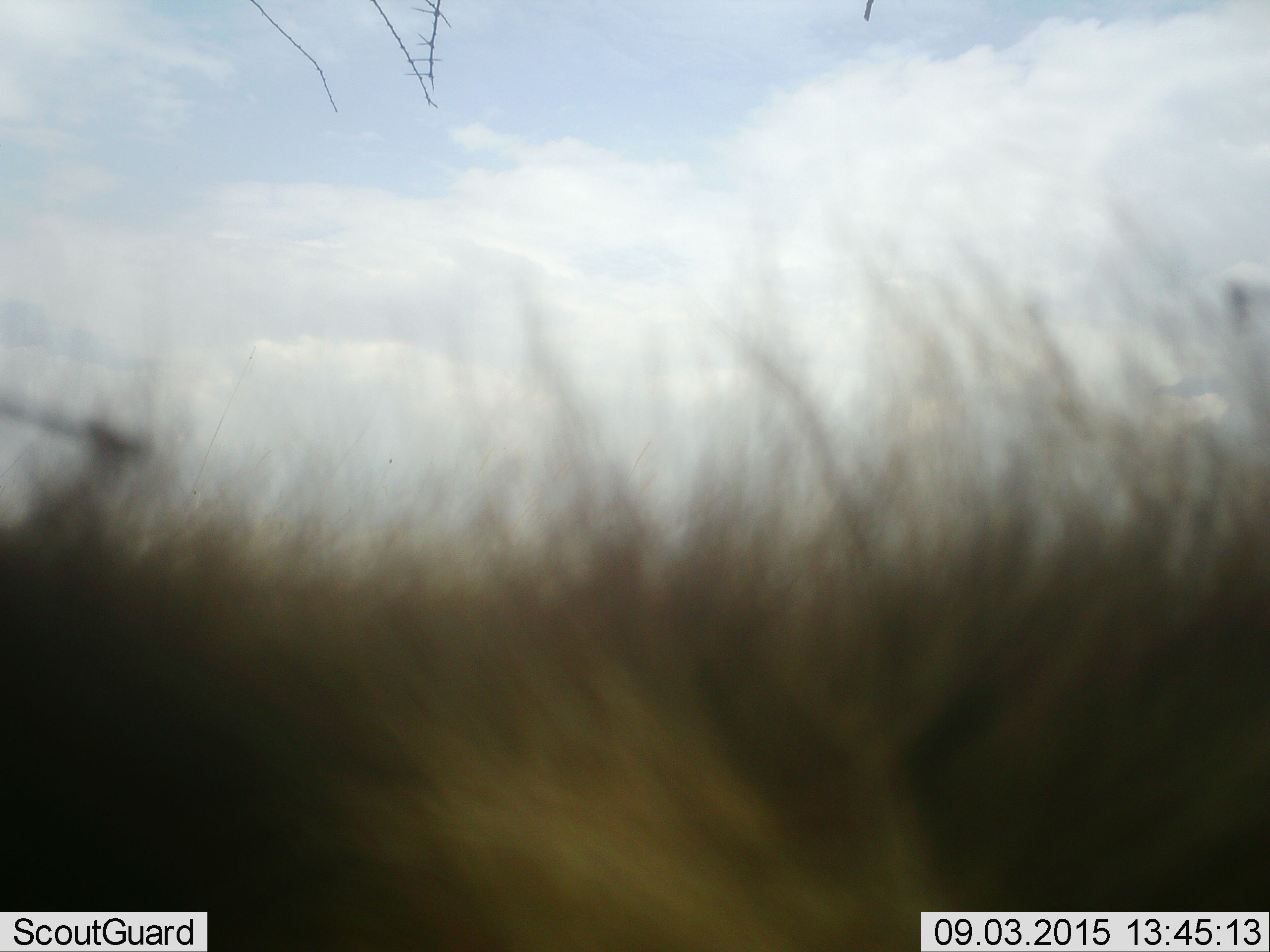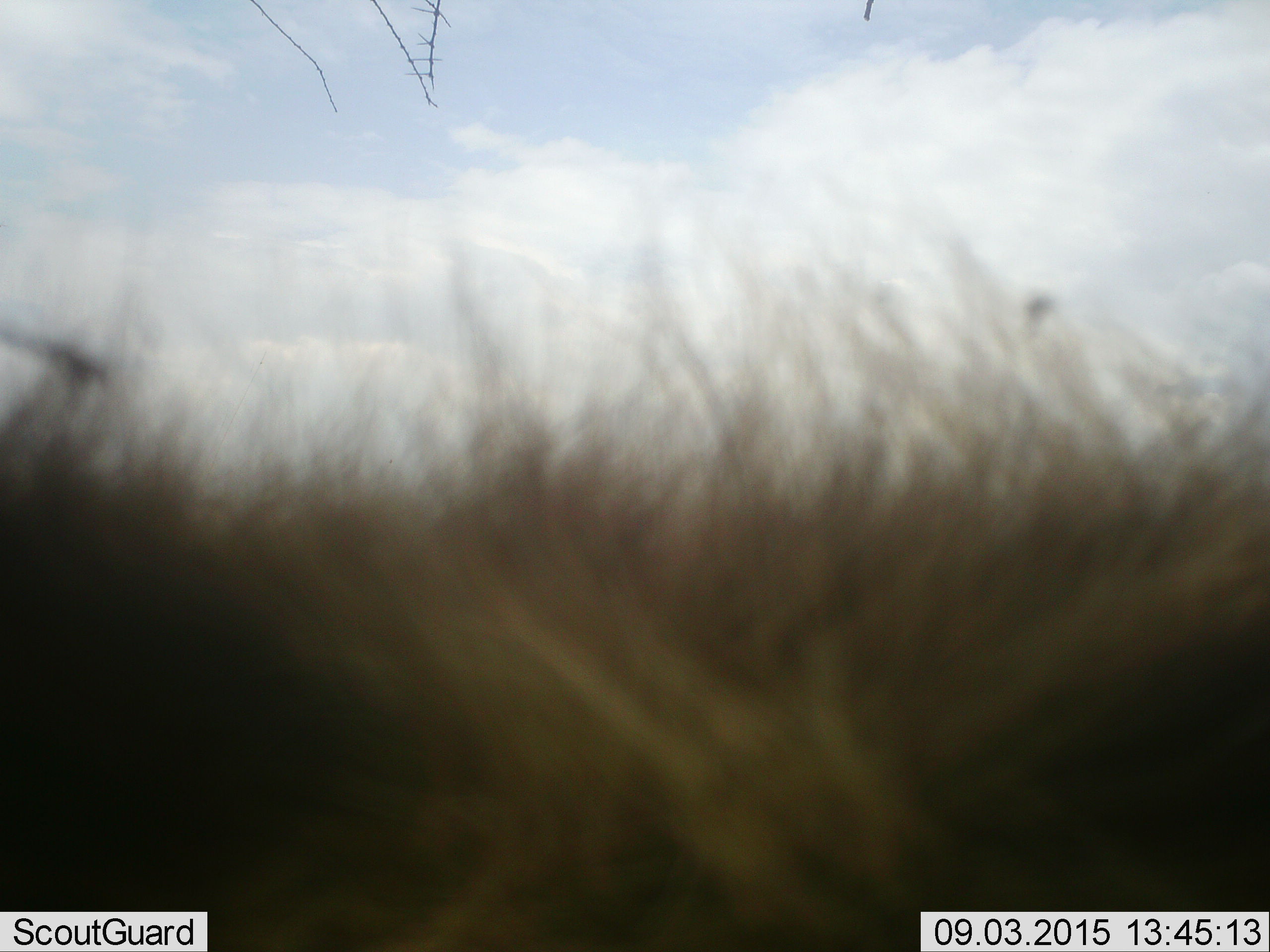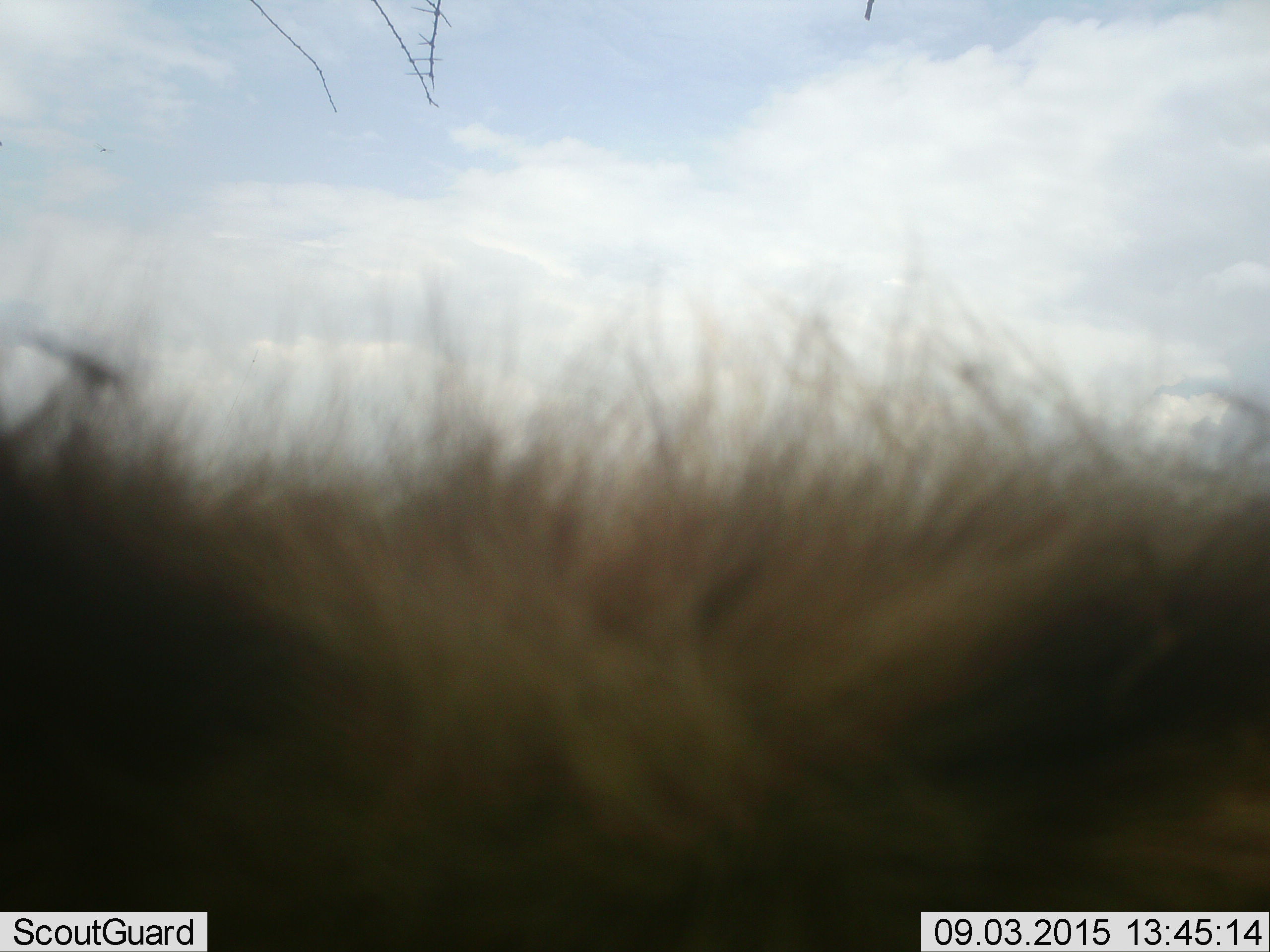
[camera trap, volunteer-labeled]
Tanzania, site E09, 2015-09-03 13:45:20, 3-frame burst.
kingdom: Animalia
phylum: Chordata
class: Mammalia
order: Carnivora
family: Felidae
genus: Panthera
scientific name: Panthera leo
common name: lion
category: lionmale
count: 1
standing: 33%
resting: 33%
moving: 33%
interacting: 0%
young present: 0%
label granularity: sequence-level